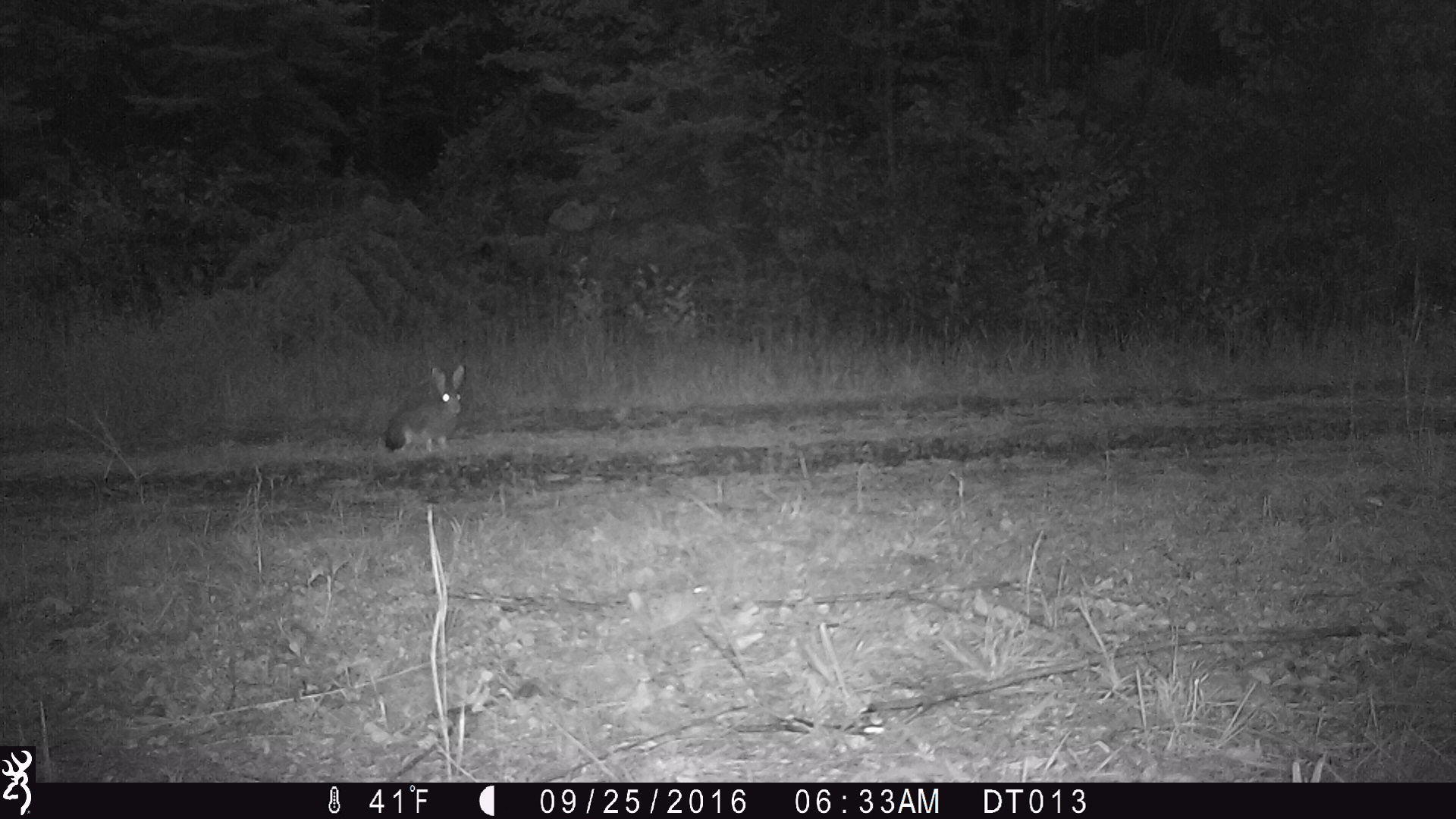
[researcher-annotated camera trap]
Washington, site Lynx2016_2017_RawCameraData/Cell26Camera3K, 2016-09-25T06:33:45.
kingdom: Animalia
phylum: Chordata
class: Mammalia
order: Lagomorpha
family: Leporidae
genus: Lepus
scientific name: Lepus americanus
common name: snowshoe hare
Lepus americanus (snowshoe hare). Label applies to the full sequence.